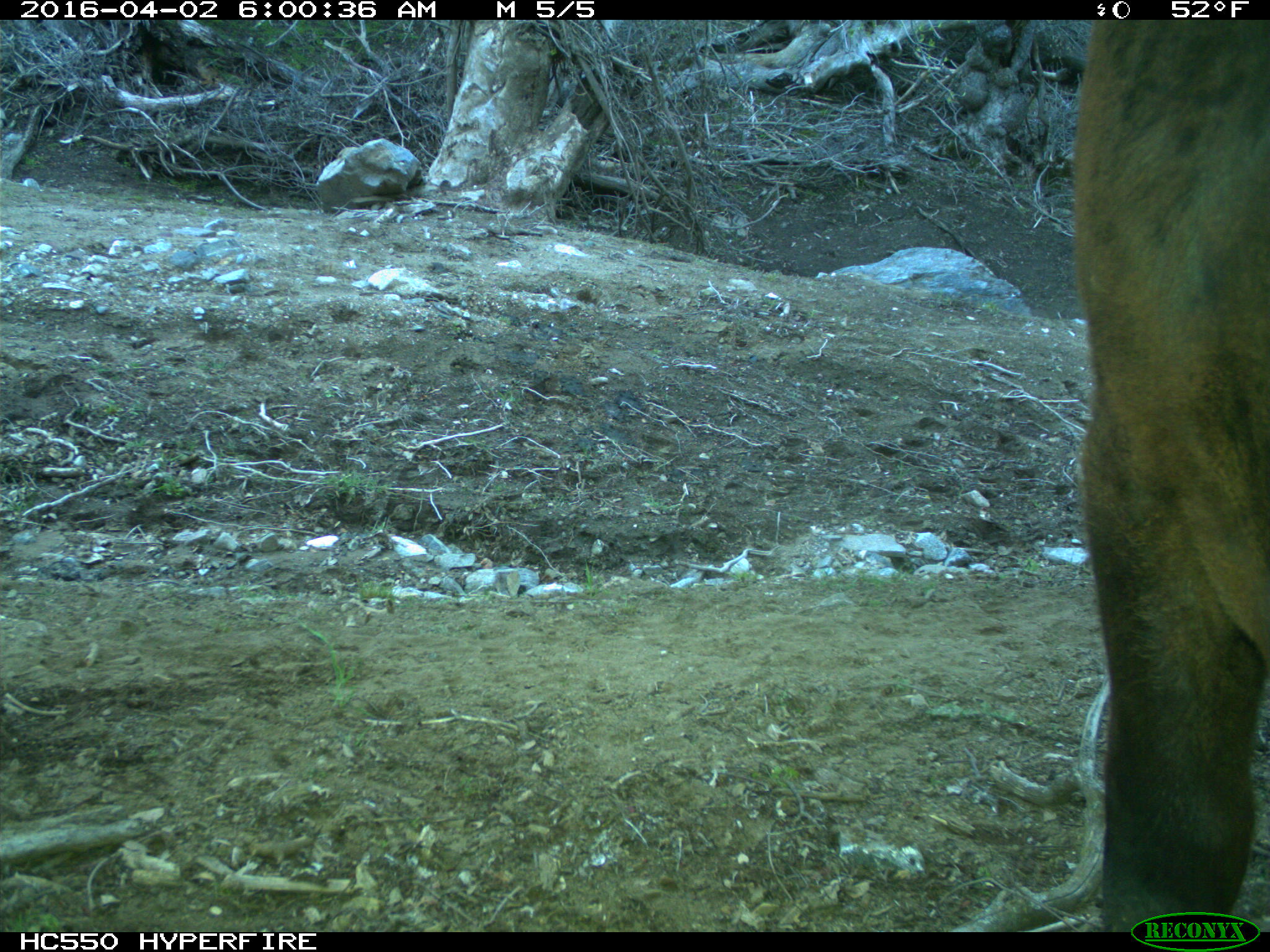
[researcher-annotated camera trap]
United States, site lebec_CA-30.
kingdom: Animalia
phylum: Chordata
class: Mammalia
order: Artiodactyla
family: Bovidae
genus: Bos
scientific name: Bos taurus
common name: domestic cow